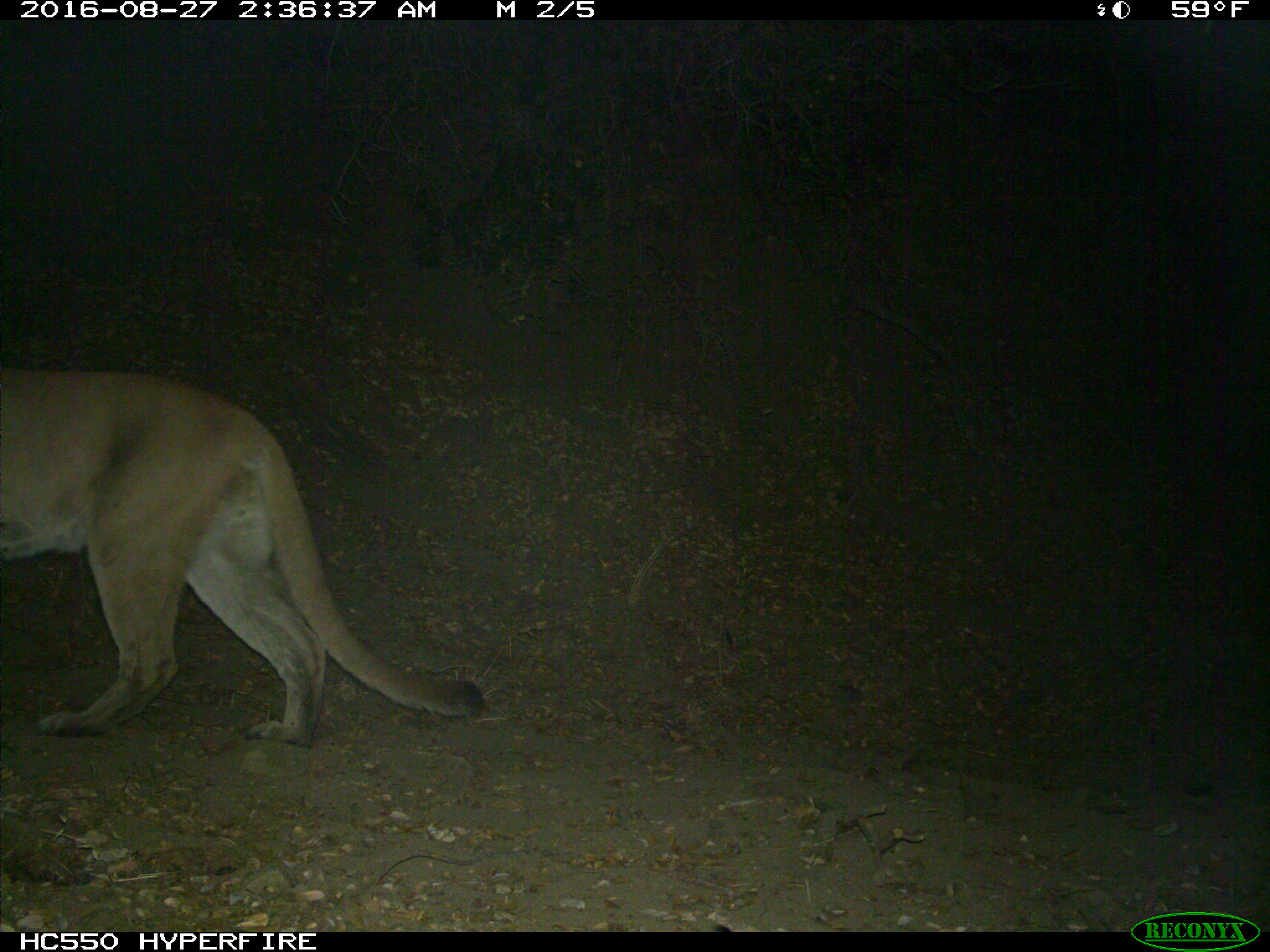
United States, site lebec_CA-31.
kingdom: Animalia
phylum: Chordata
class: Mammalia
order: Carnivora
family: Felidae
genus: Puma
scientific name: Puma concolor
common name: mountain lion